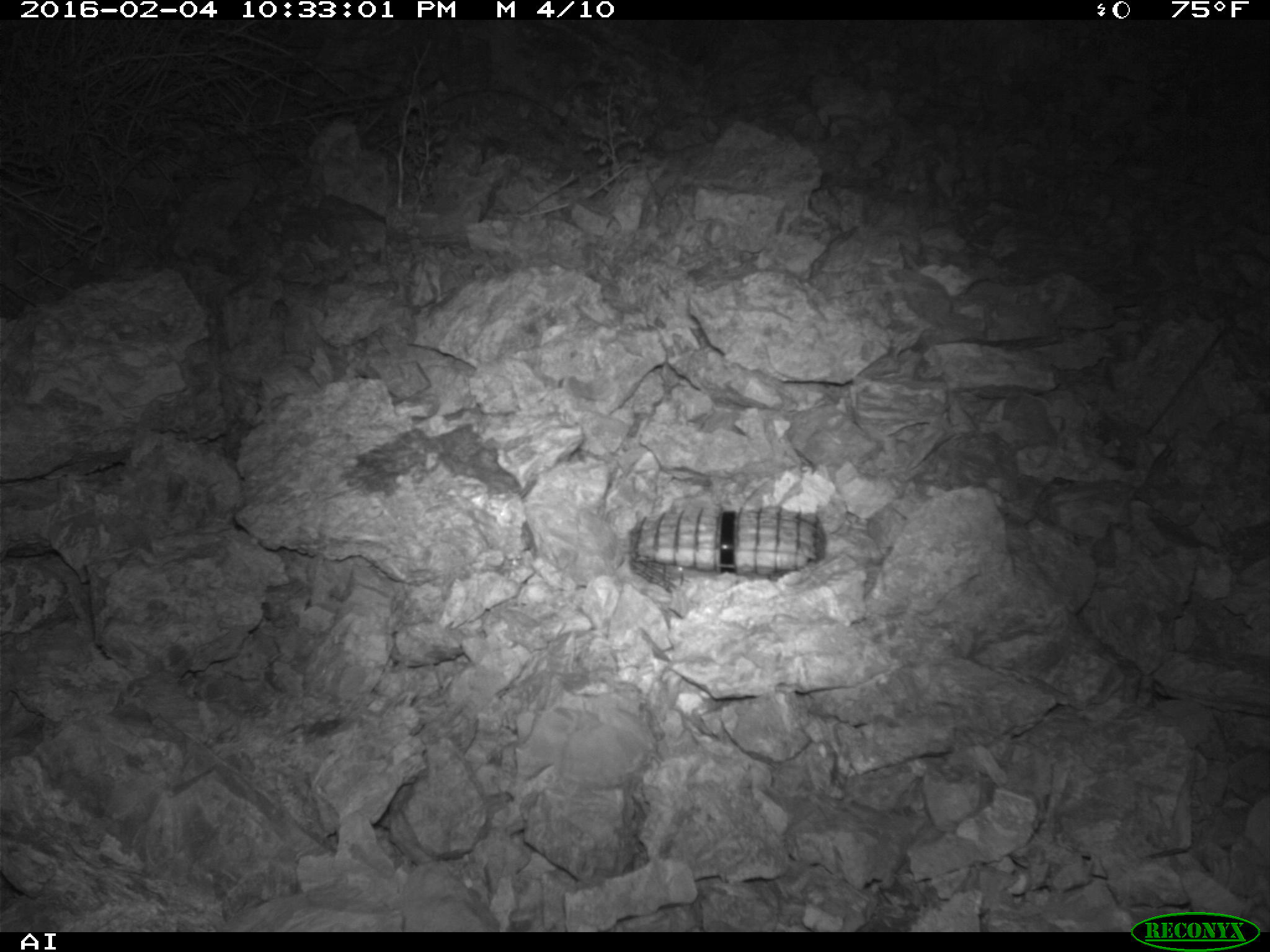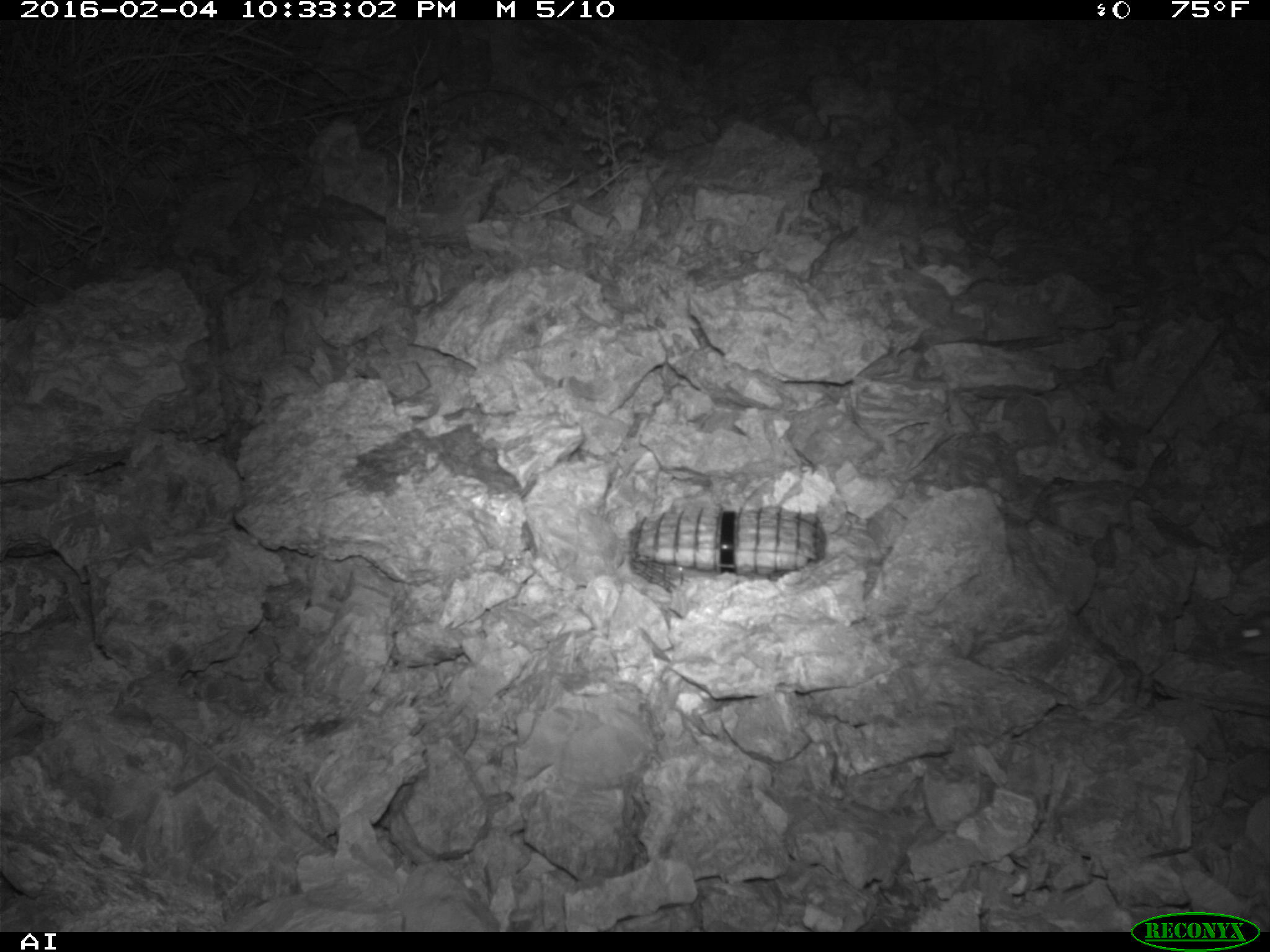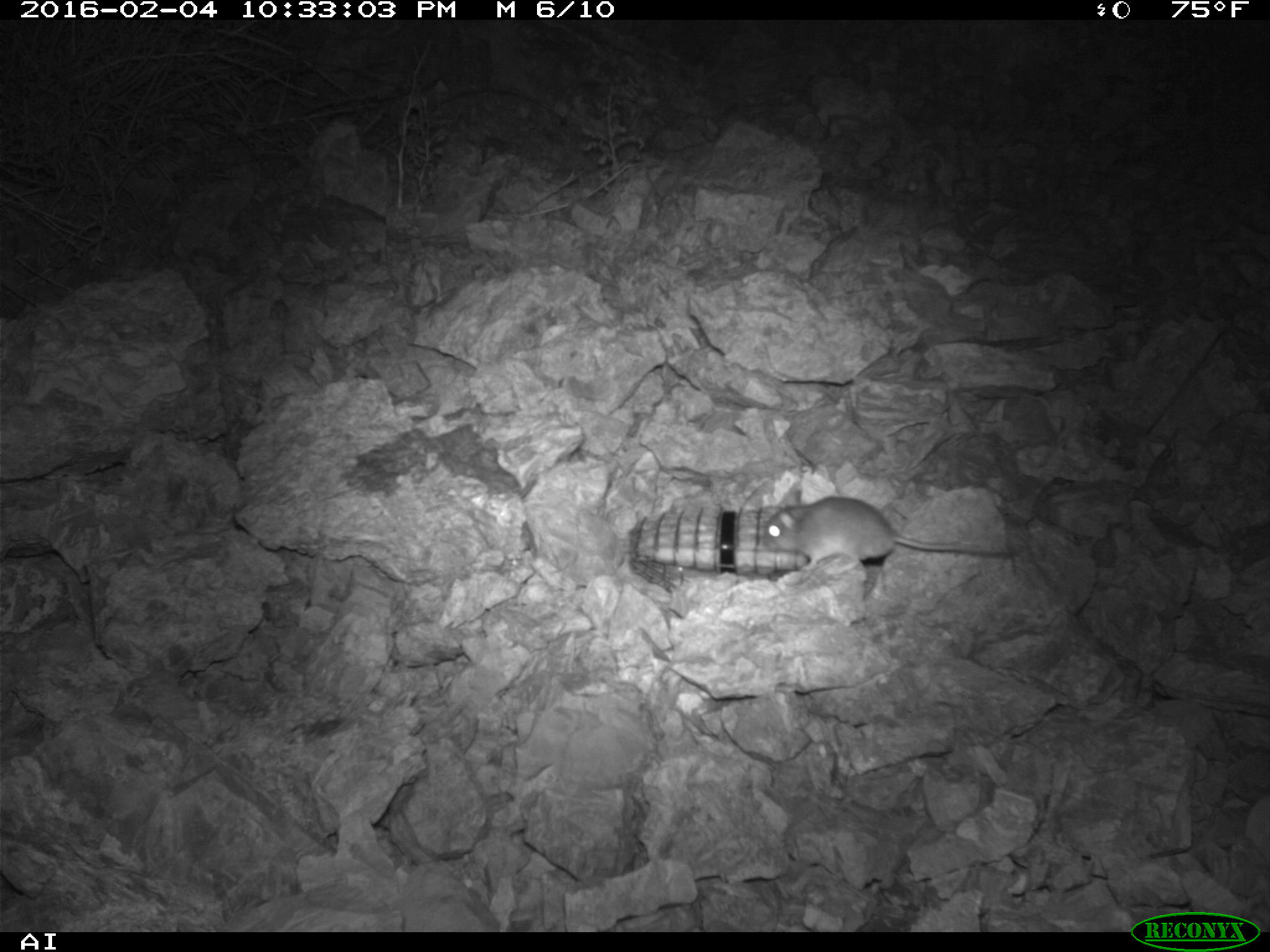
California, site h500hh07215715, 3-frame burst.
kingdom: Animalia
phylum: Chordata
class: Mammalia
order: Rodentia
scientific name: Rodentia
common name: rodent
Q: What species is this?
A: Rodent (Rodentia).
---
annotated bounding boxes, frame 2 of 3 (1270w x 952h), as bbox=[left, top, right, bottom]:
rodent: bbox=[1228, 610, 1269, 663]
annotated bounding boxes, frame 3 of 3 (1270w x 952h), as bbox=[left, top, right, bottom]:
rodent: bbox=[757, 495, 1015, 571]